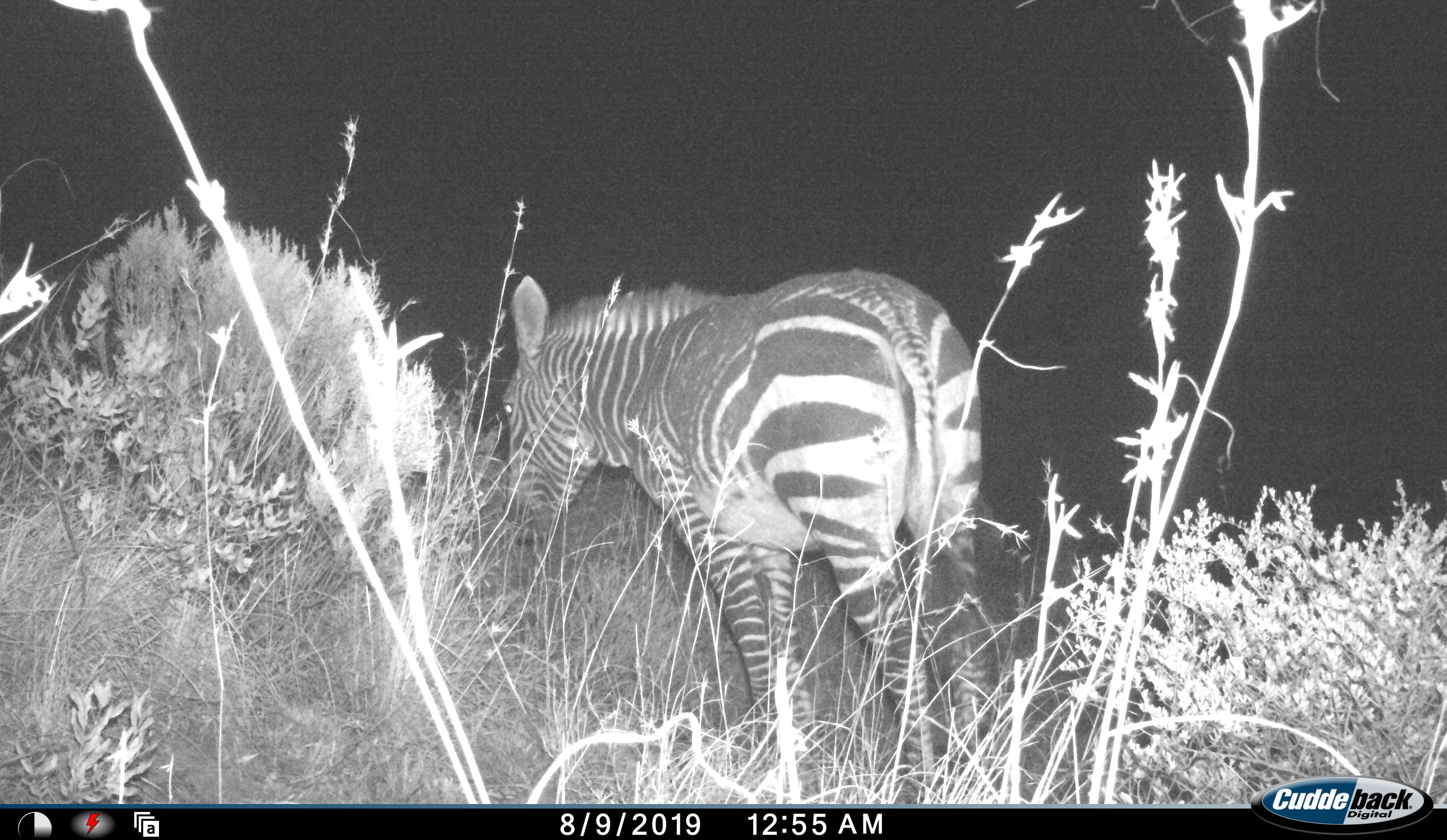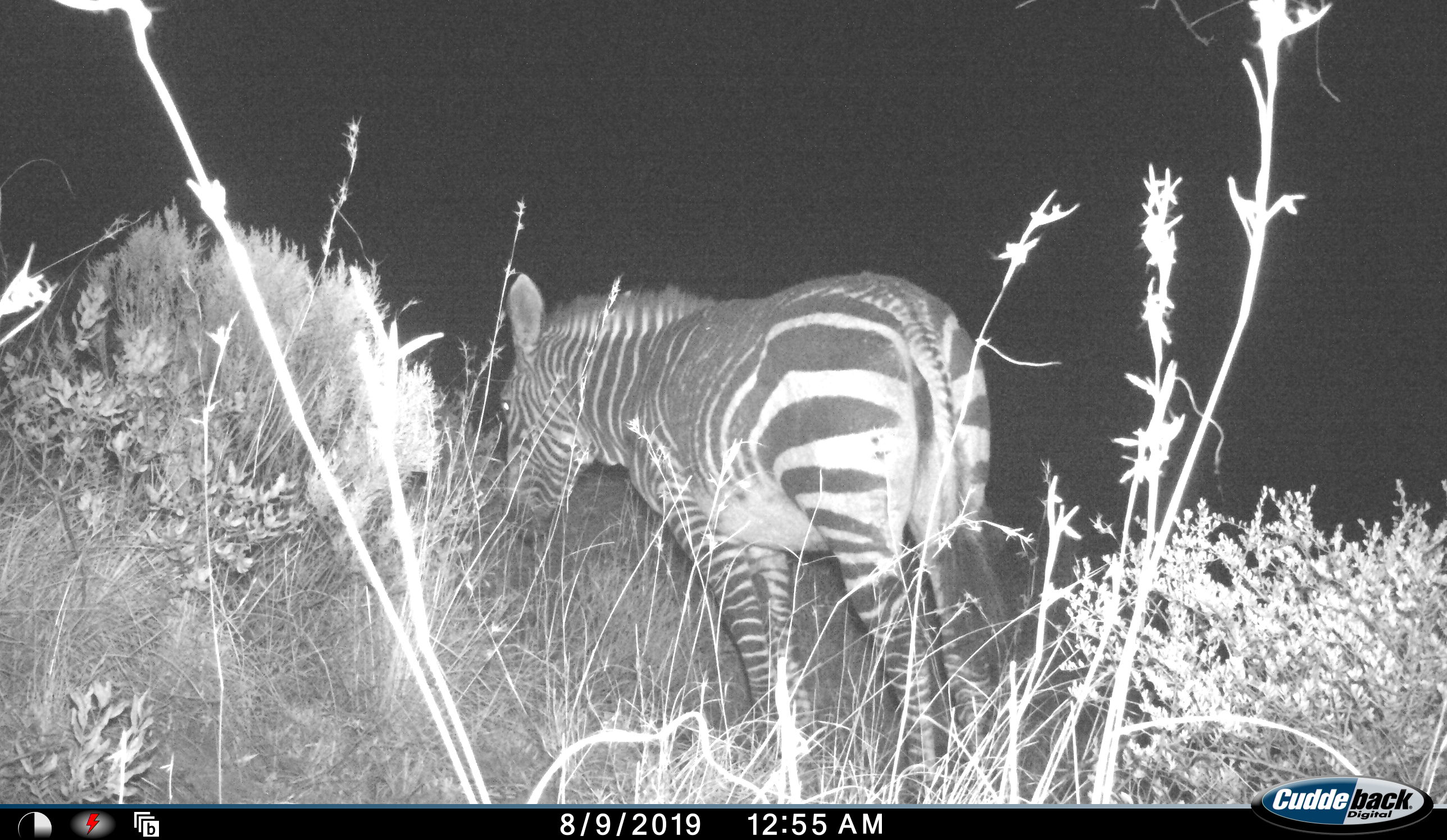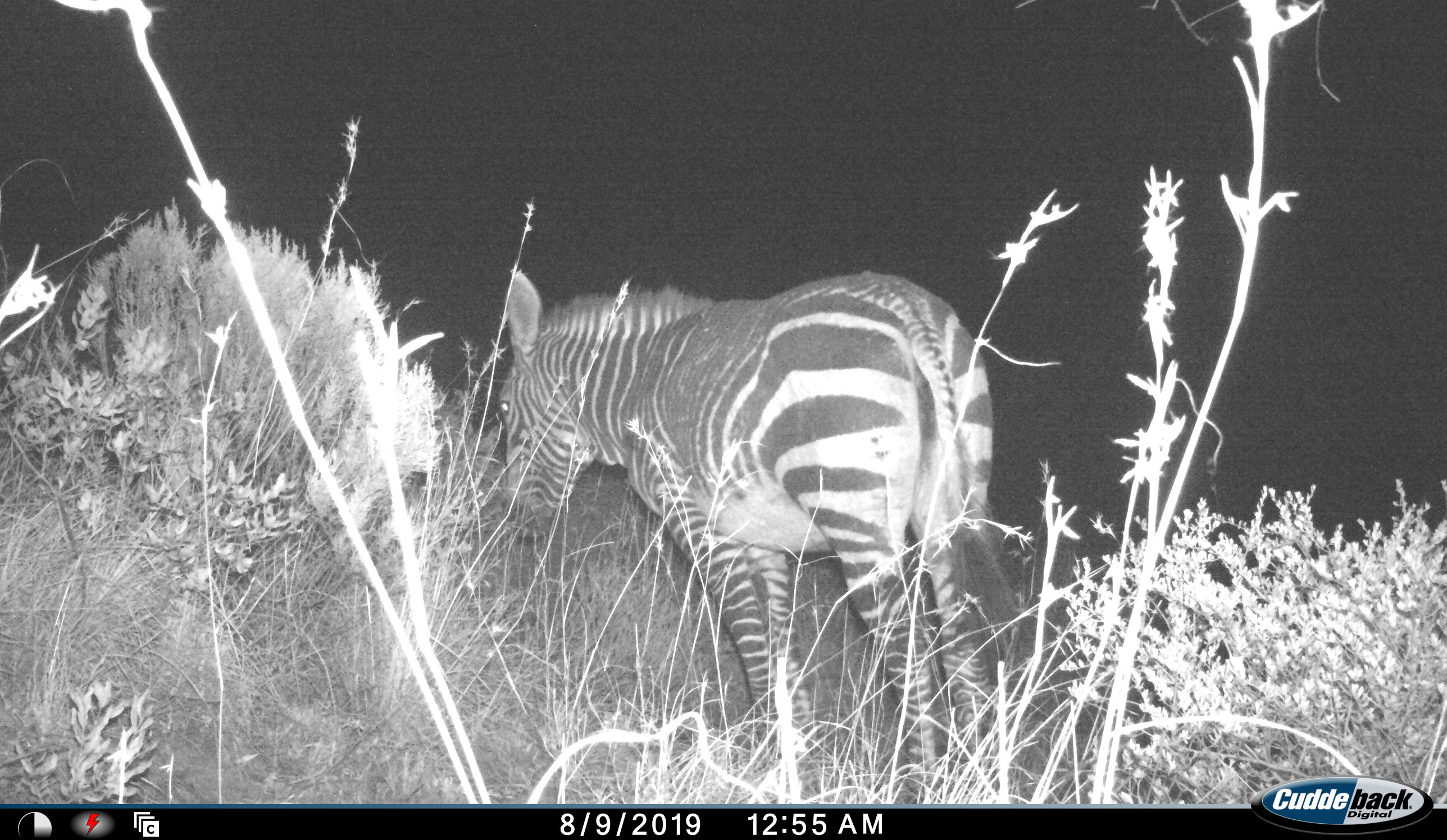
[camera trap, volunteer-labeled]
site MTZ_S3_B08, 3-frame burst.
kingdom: Animalia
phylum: Chordata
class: Mammalia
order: Perissodactyla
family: Equidae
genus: Equus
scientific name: Equus zebra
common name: mountain zebra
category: zebramountain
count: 1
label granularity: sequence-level